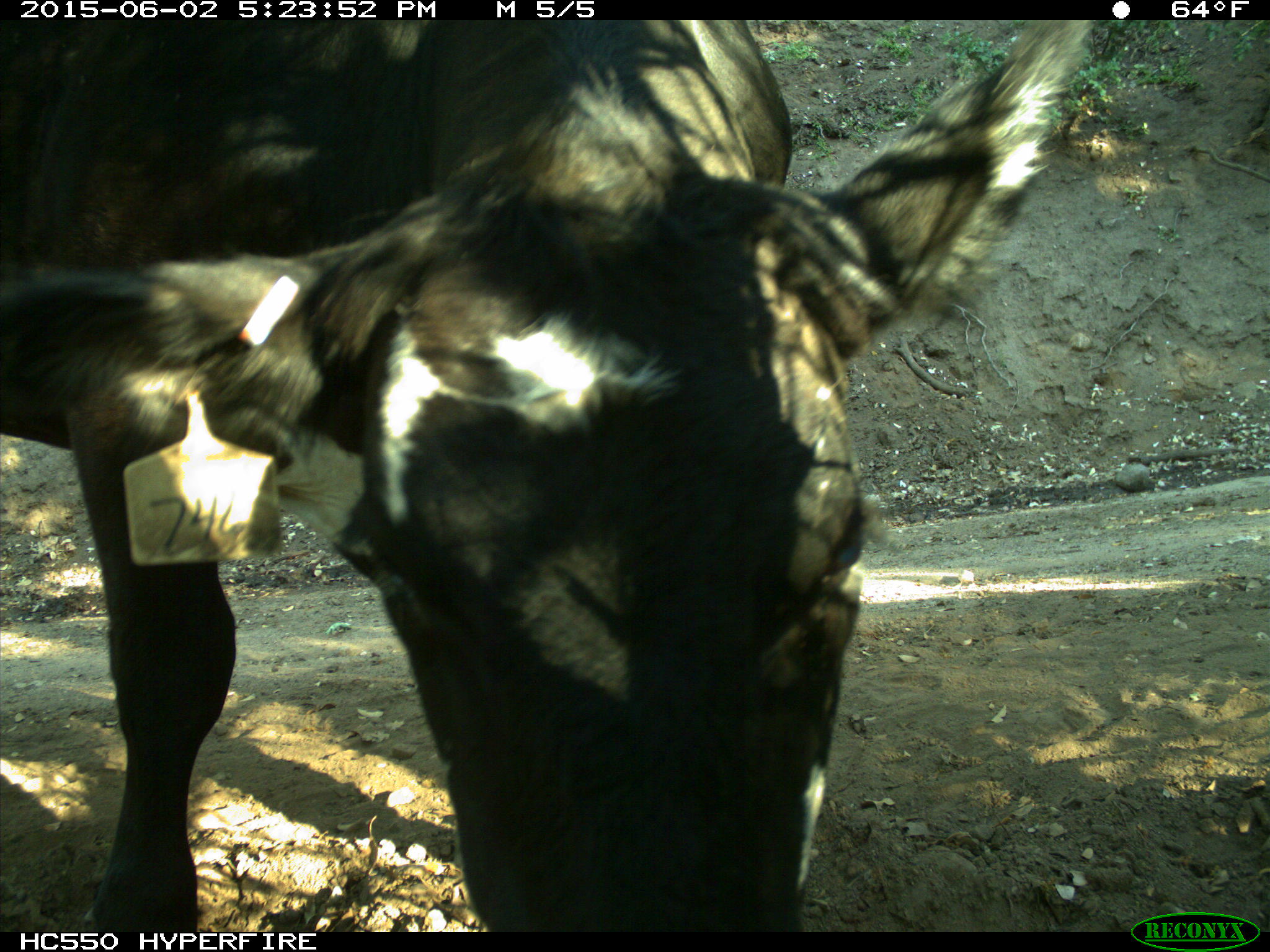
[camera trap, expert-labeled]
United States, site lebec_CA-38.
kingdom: Animalia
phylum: Chordata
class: Mammalia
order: Artiodactyla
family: Bovidae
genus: Bos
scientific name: Bos taurus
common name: domestic cow